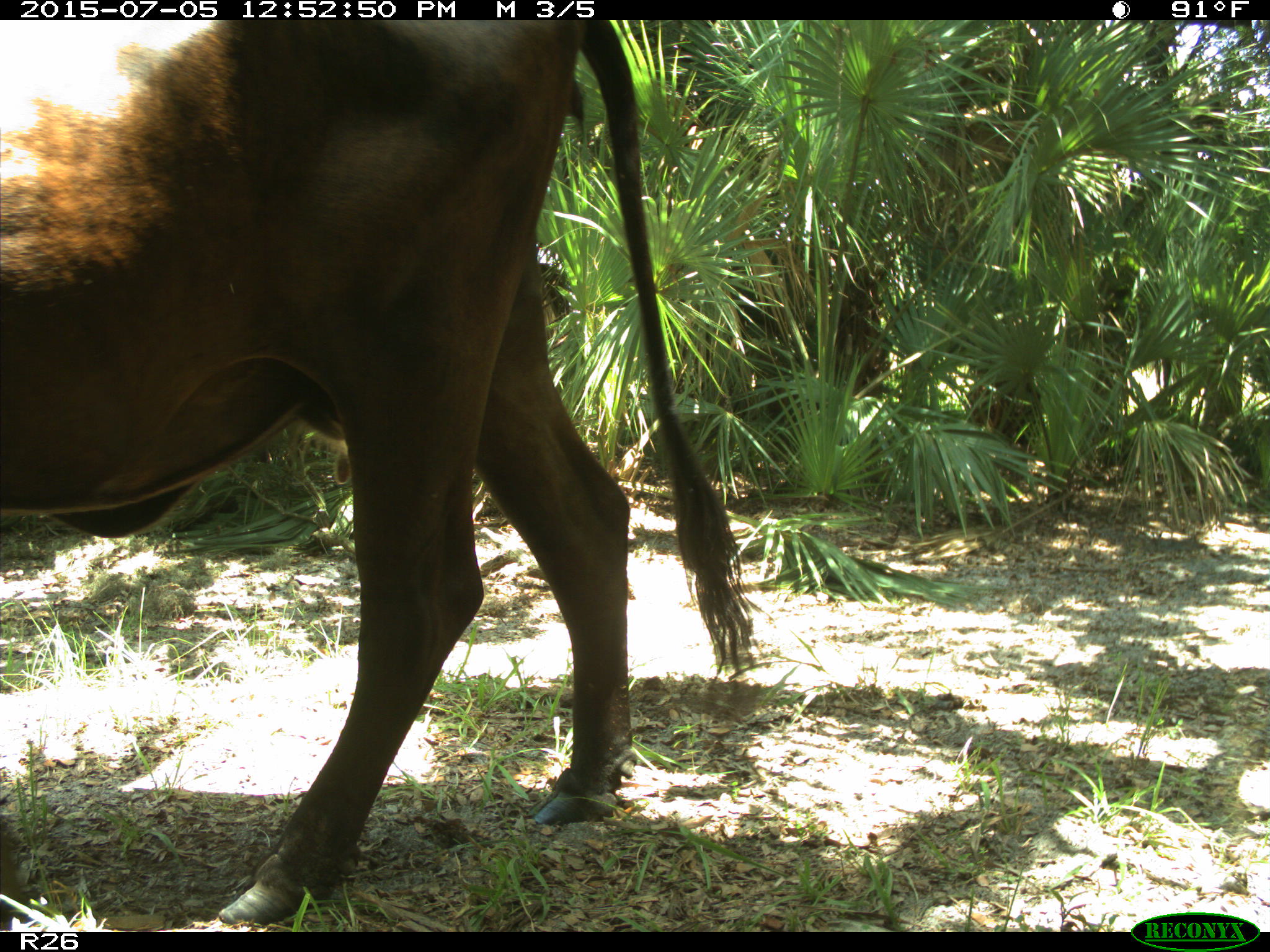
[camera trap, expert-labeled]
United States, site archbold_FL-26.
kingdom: Animalia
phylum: Chordata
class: Mammalia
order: Artiodactyla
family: Bovidae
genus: Bos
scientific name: Bos taurus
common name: domestic cow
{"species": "Bos taurus (domestic cow)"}